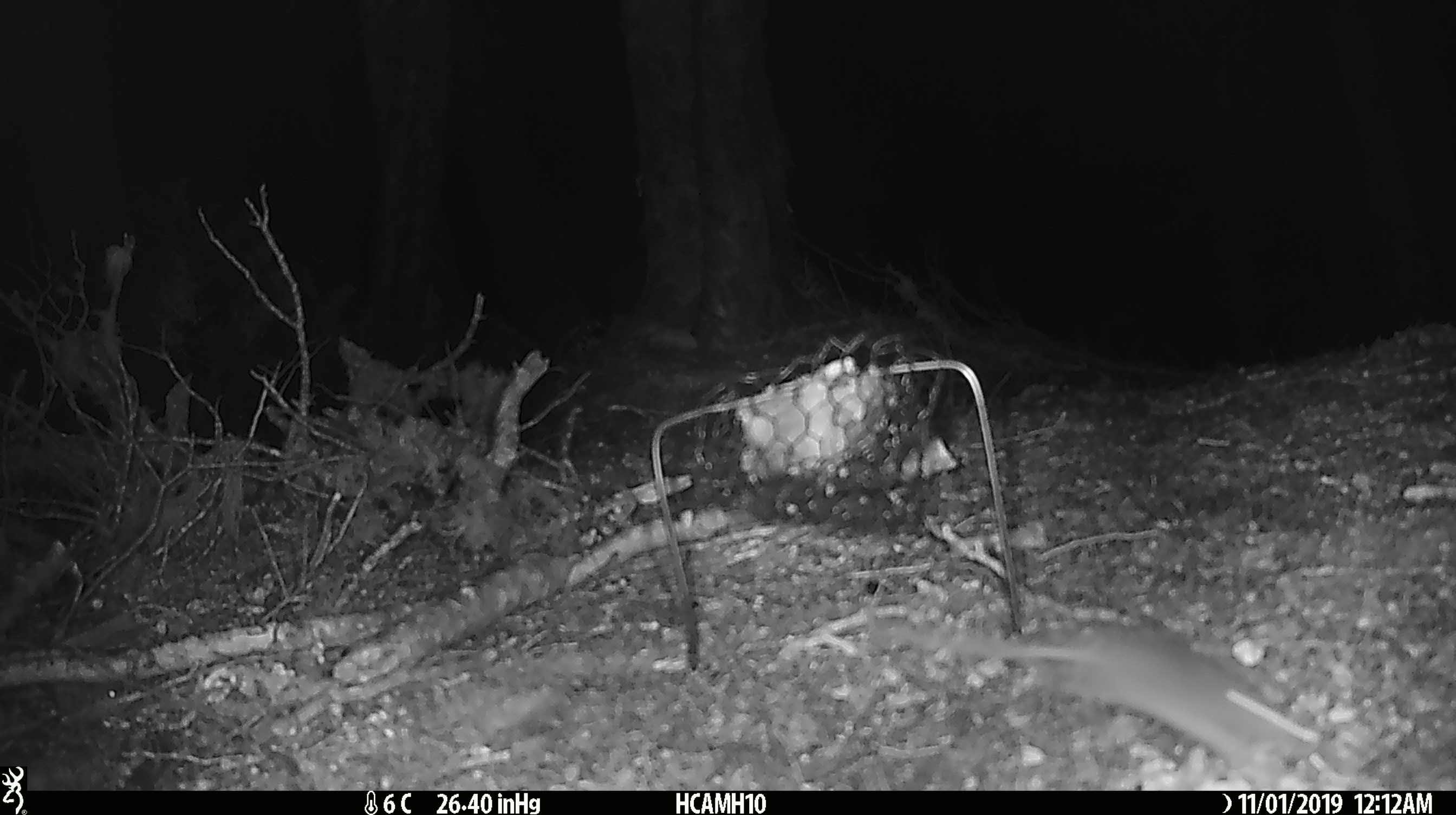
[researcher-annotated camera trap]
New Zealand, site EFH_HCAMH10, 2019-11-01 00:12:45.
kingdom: Animalia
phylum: Chordata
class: Mammalia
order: Rodentia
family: Muridae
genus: Mus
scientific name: Mus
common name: mouse